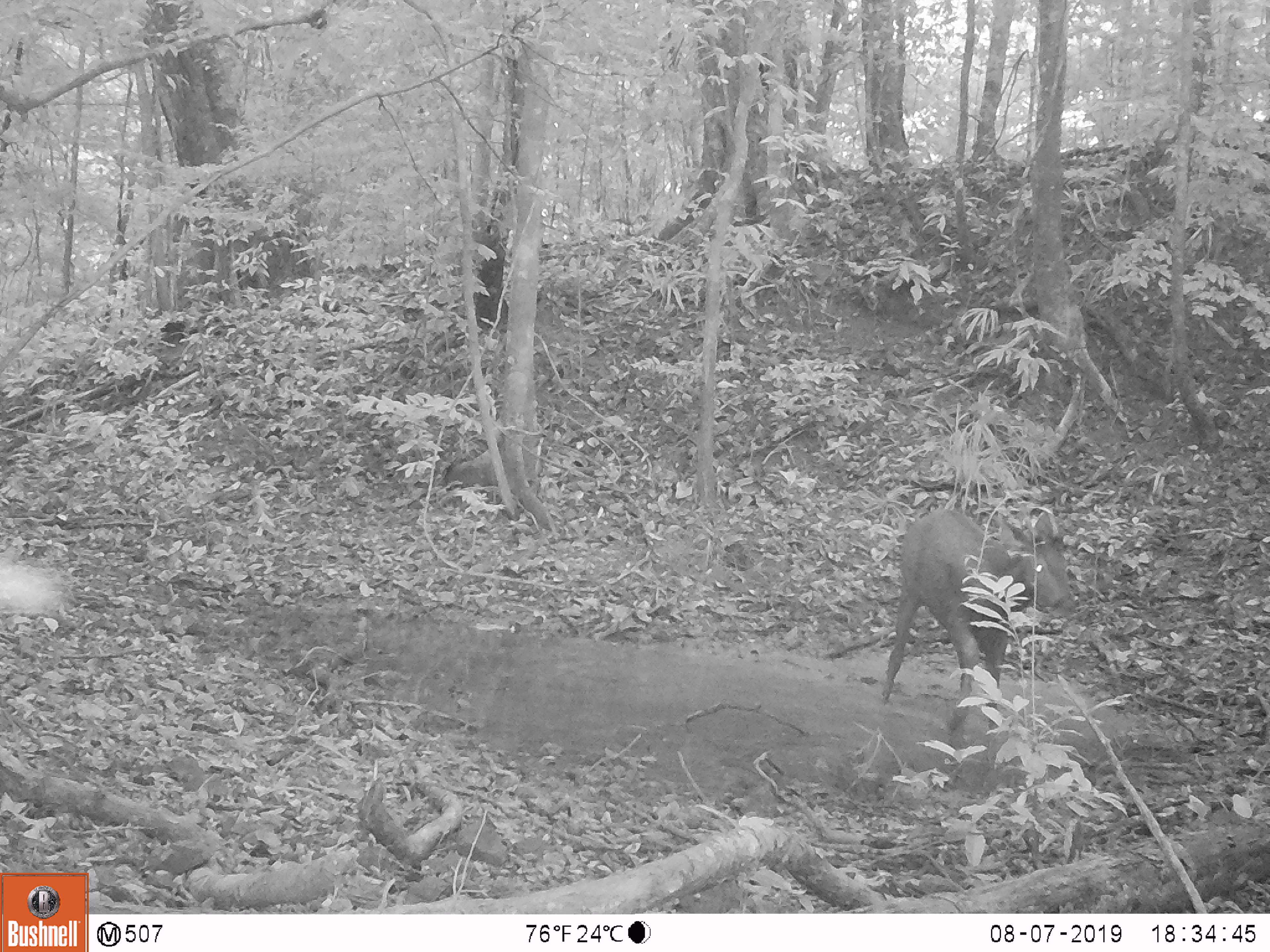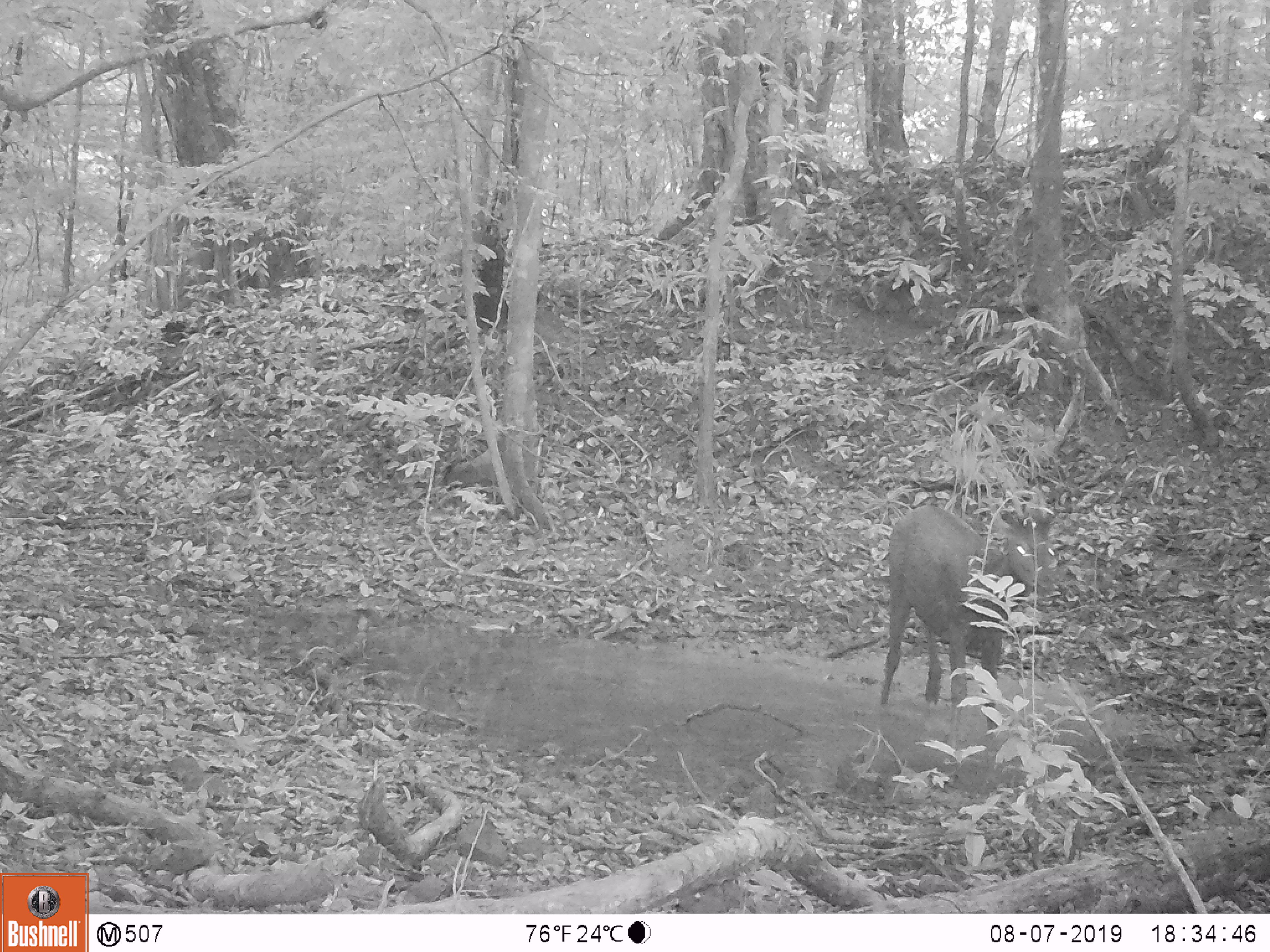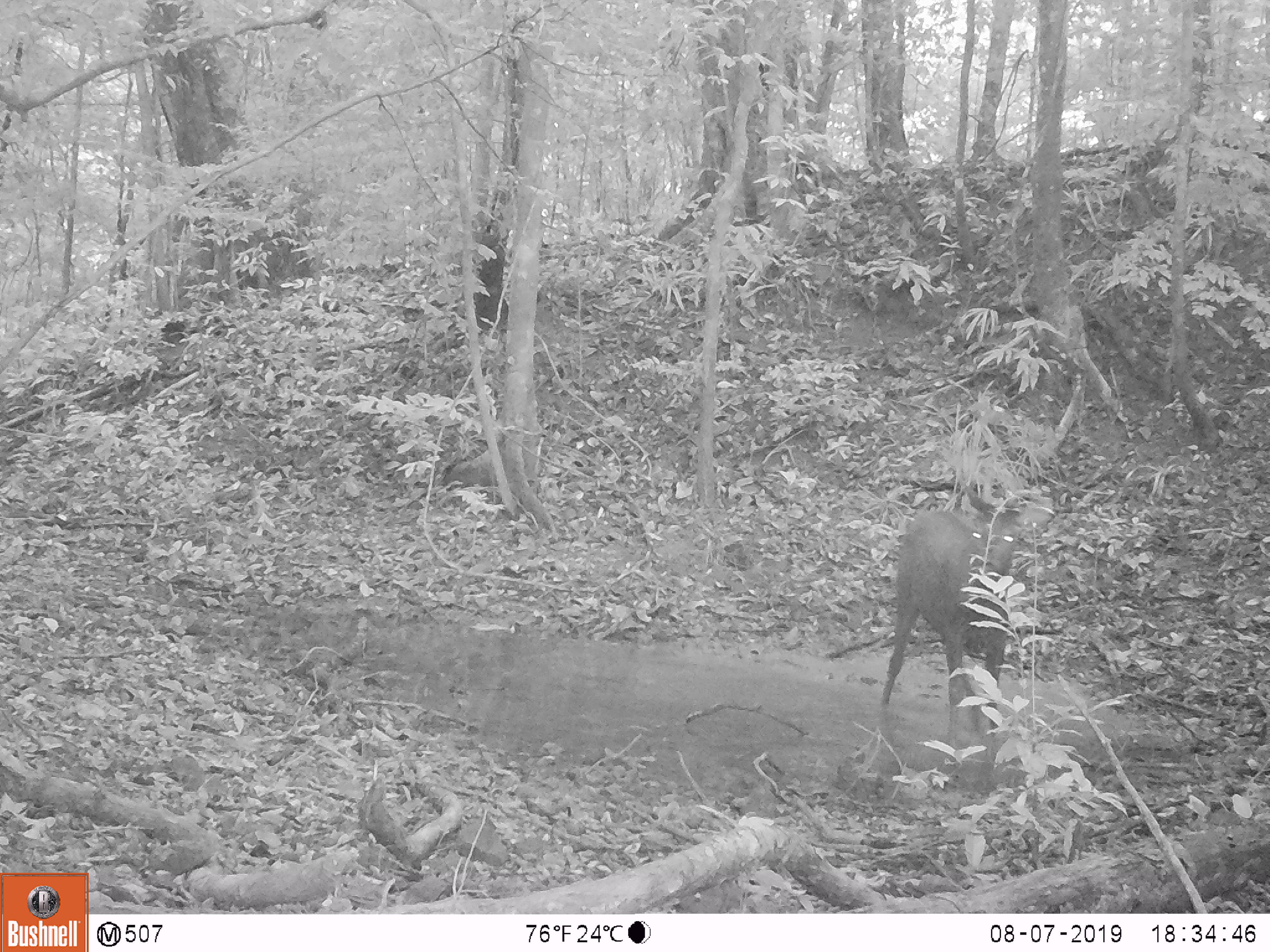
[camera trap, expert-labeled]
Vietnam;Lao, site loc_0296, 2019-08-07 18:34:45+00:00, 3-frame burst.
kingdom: Animalia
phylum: Chordata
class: Mammalia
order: Artiodactyla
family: Cervidae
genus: Rusa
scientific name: Rusa unicolor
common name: sambar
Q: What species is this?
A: Sambar (Rusa unicolor).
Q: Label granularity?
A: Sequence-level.